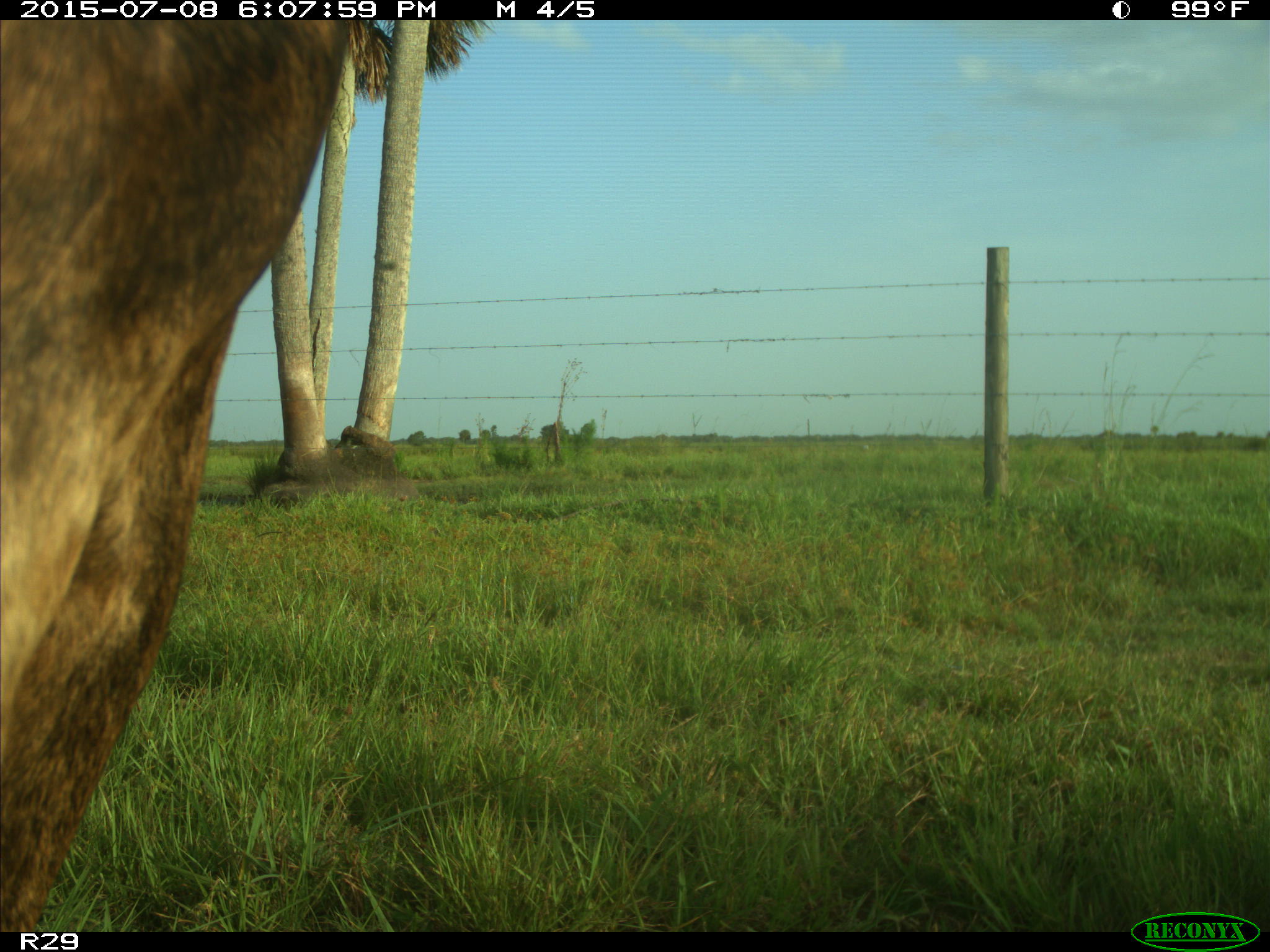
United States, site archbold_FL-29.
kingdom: Animalia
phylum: Chordata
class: Mammalia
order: Artiodactyla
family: Bovidae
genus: Bos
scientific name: Bos taurus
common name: domestic cow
Bos taurus (domestic cow).